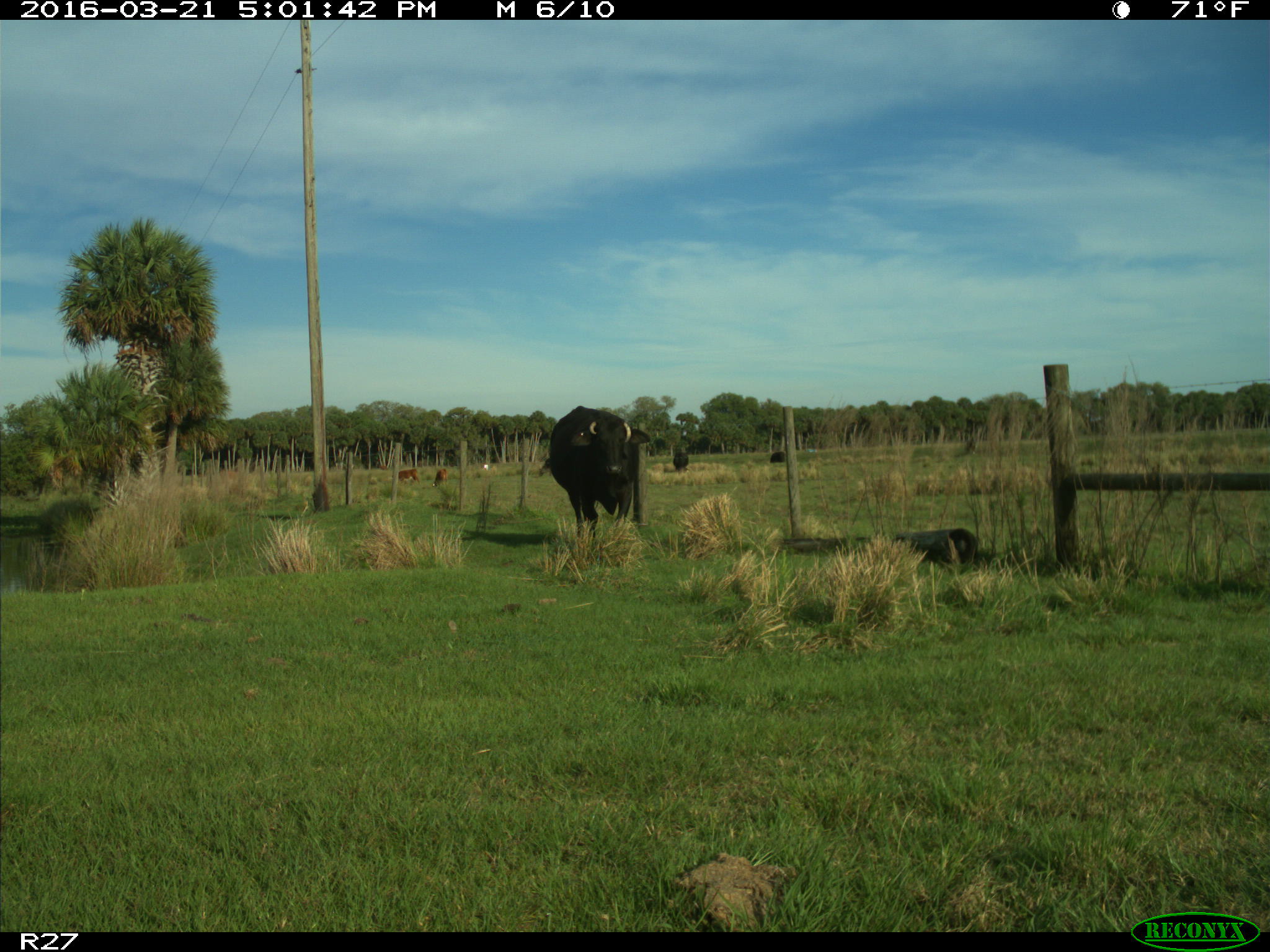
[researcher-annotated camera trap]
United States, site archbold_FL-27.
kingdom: Animalia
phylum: Chordata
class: Mammalia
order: Artiodactyla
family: Bovidae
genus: Bos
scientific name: Bos taurus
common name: domestic cow